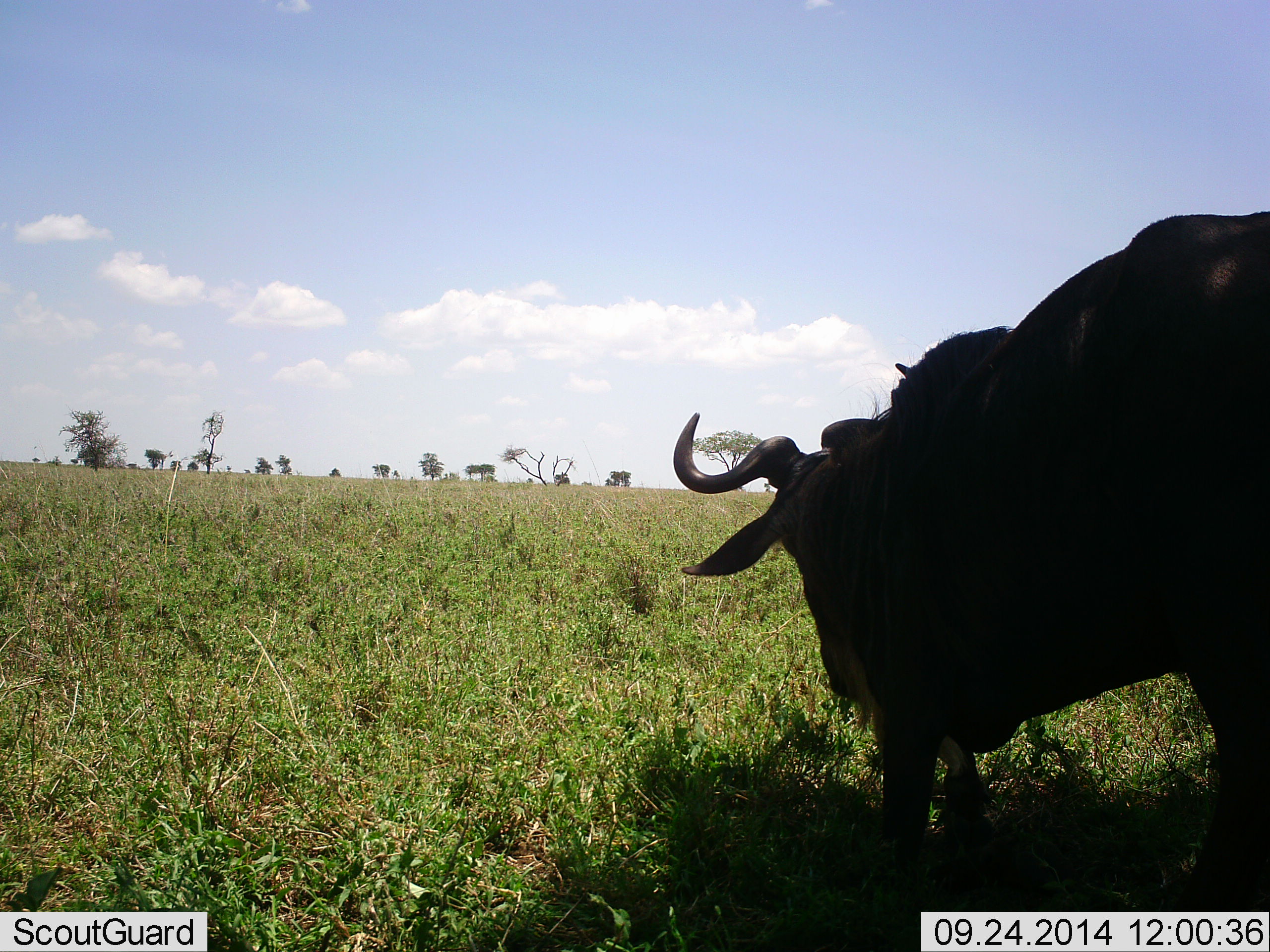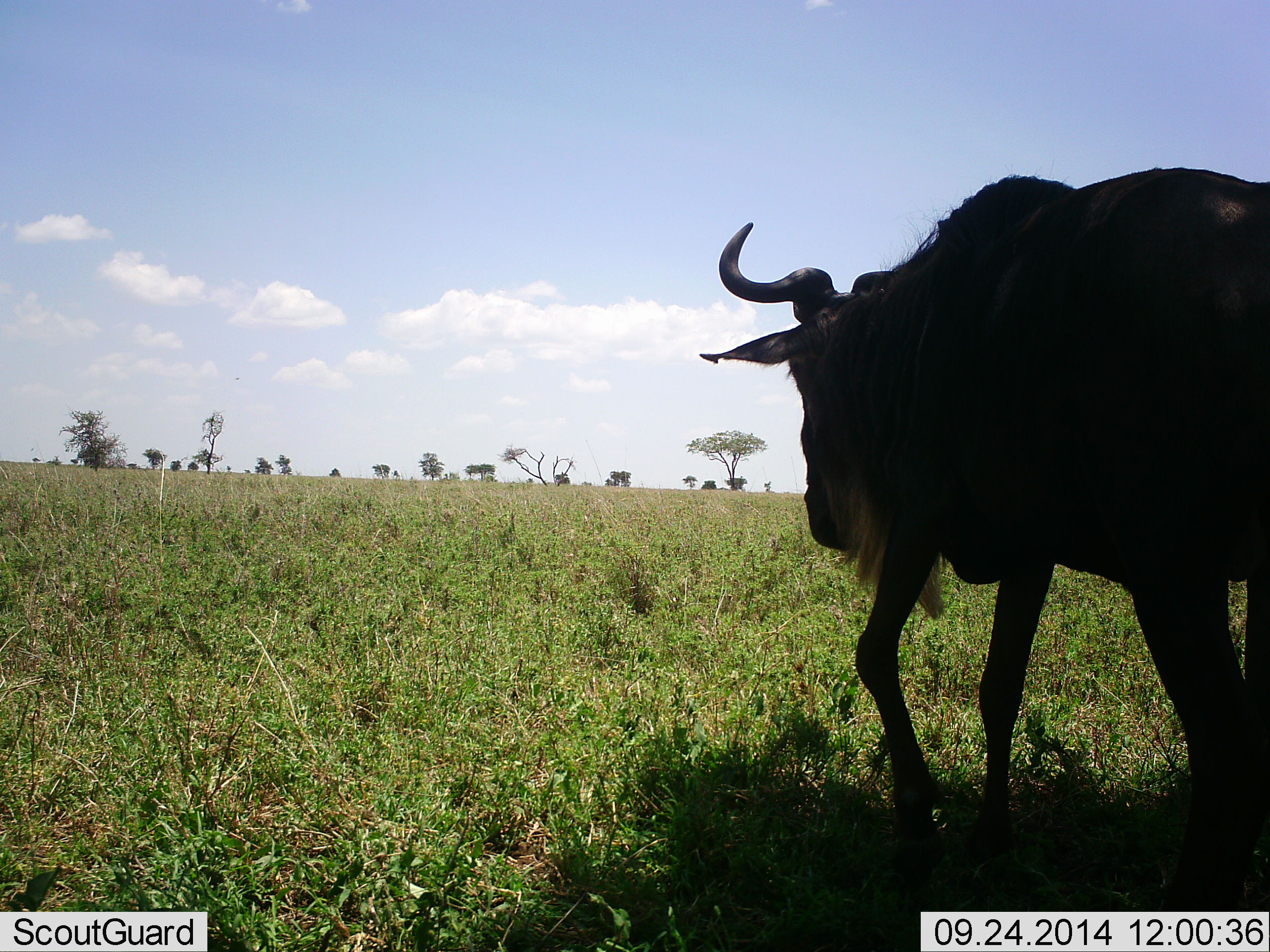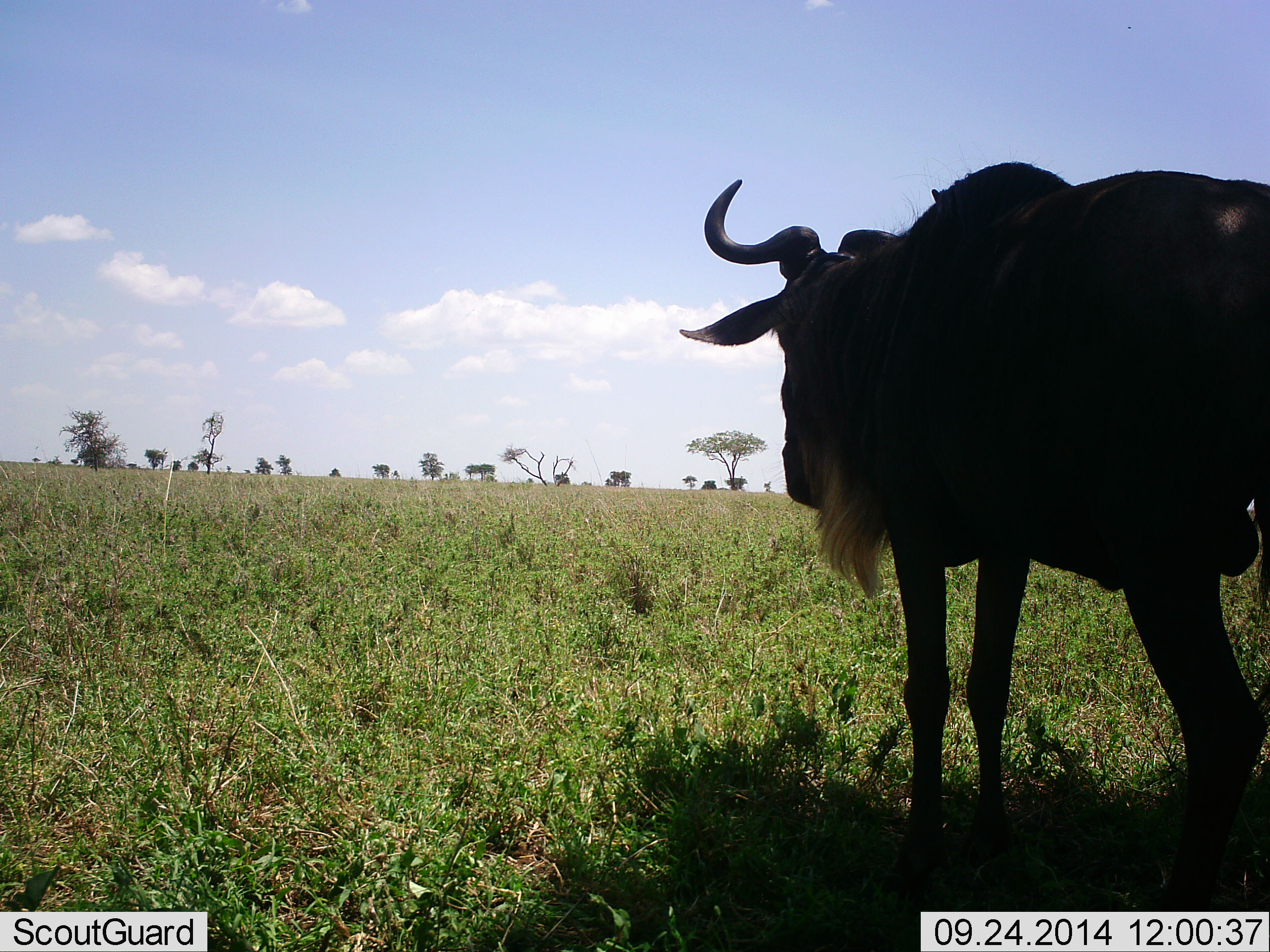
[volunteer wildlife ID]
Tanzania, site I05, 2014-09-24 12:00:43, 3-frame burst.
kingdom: Animalia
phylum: Chordata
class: Mammalia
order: Artiodactyla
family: Bovidae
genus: Connochaetes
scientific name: Connochaetes taurinus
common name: blue wildebeest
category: wildebeest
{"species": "wildebeest (blue wildebeest) (Connochaetes taurinus)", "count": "1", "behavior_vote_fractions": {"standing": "20%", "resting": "30%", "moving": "40%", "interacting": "0%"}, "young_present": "0%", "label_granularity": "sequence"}